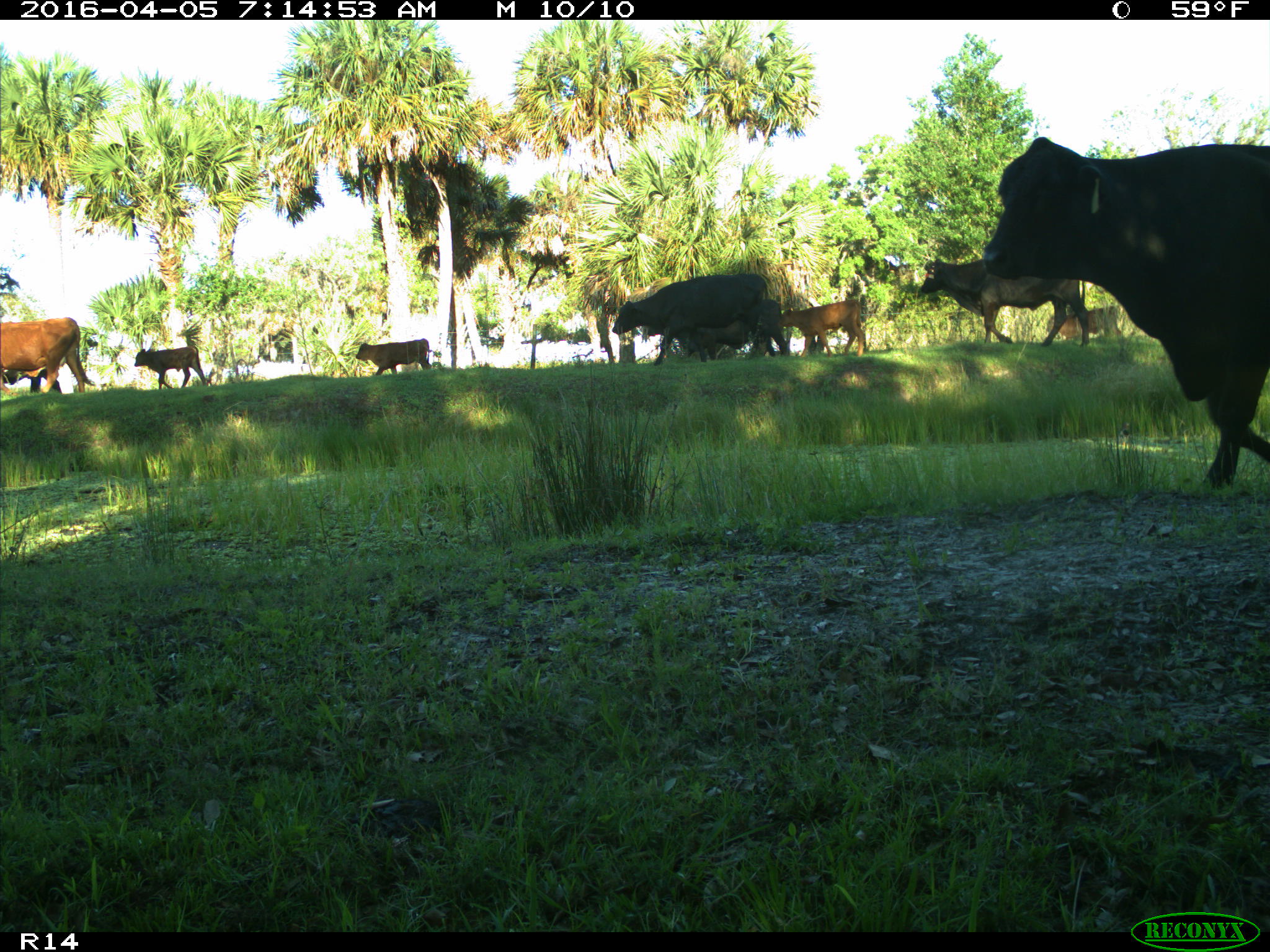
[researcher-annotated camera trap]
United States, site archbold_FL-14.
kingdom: Animalia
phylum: Chordata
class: Mammalia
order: Artiodactyla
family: Bovidae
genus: Bos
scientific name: Bos taurus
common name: domestic cow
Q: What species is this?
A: Bos taurus (domestic cow).